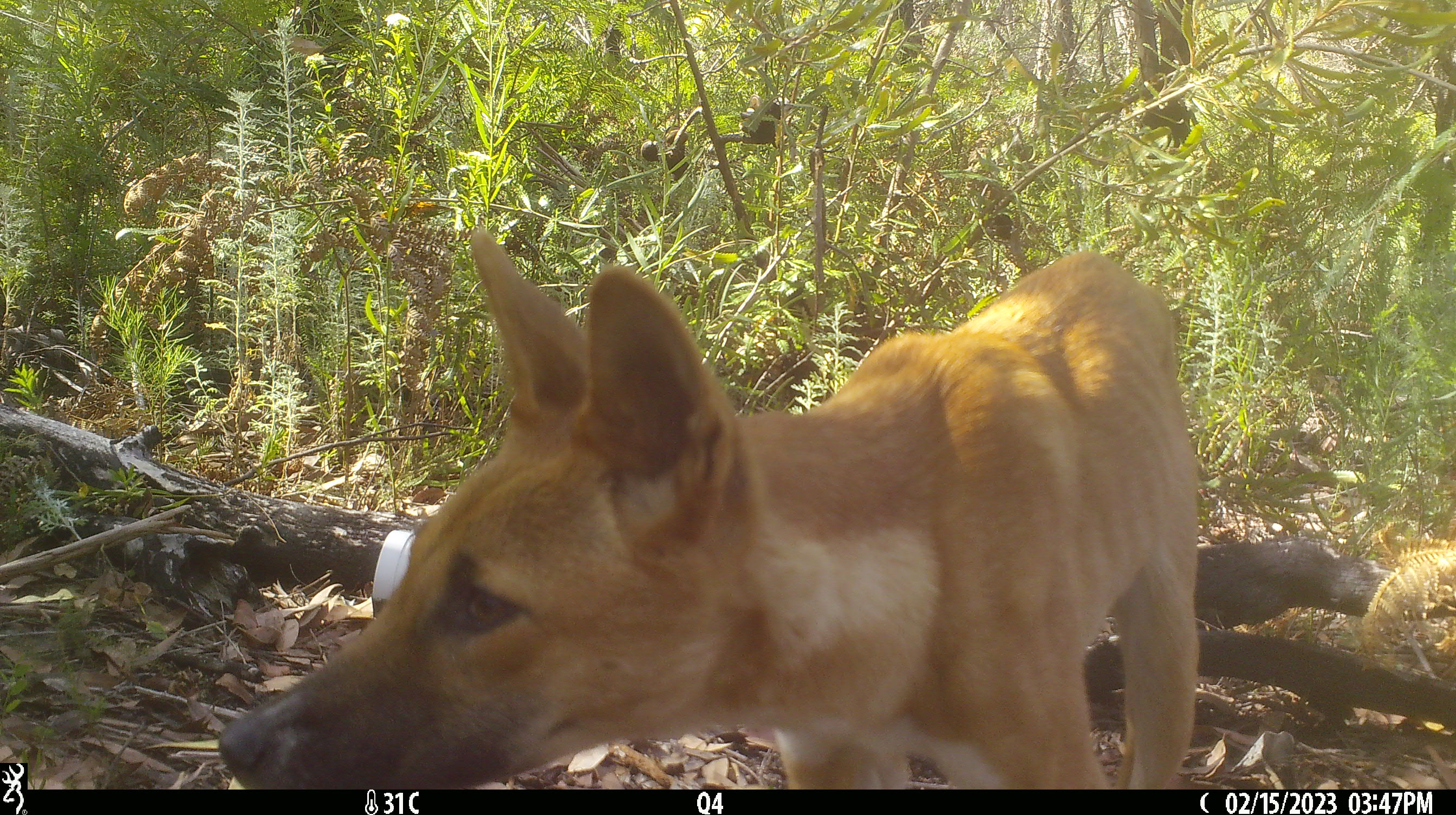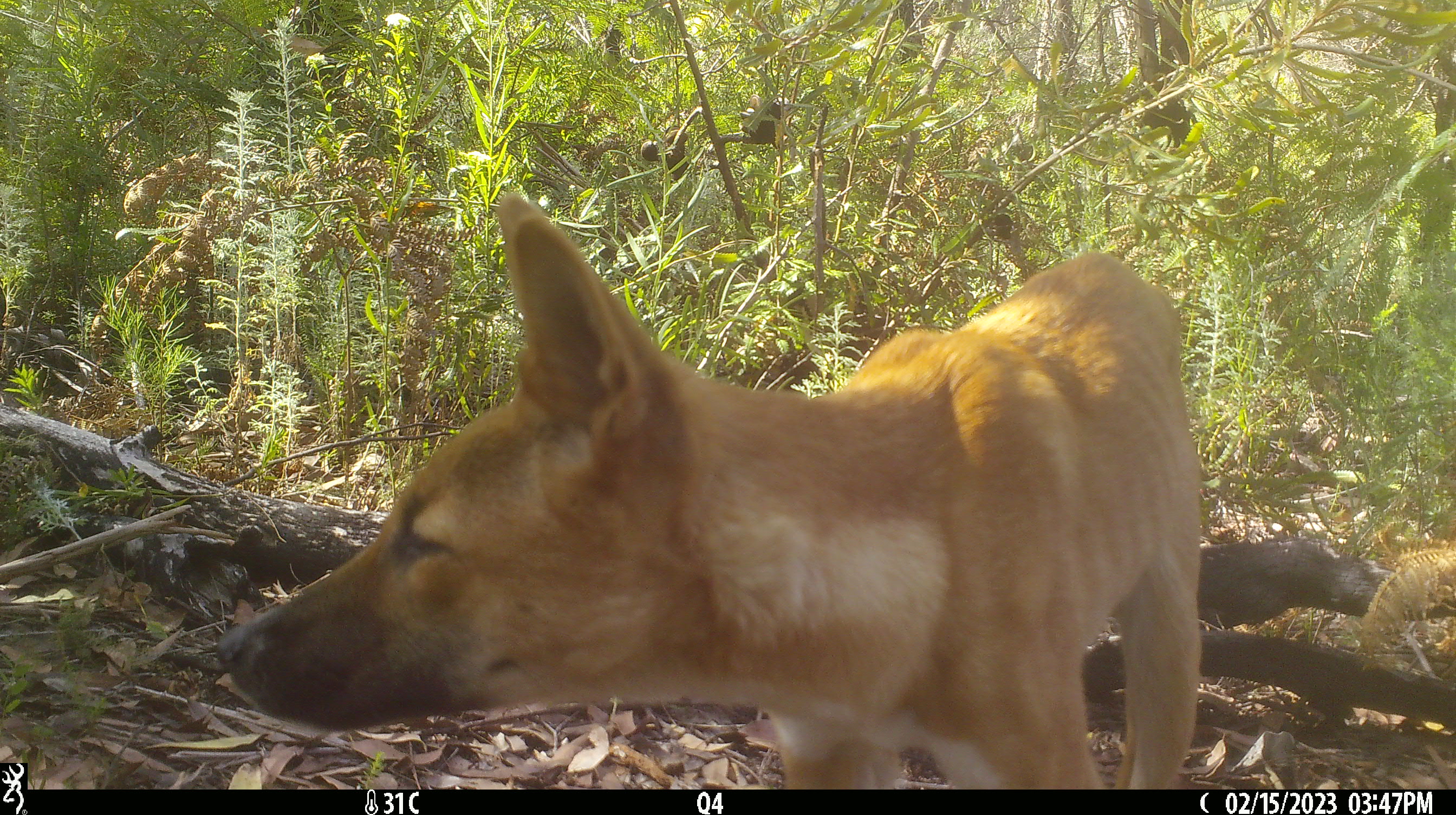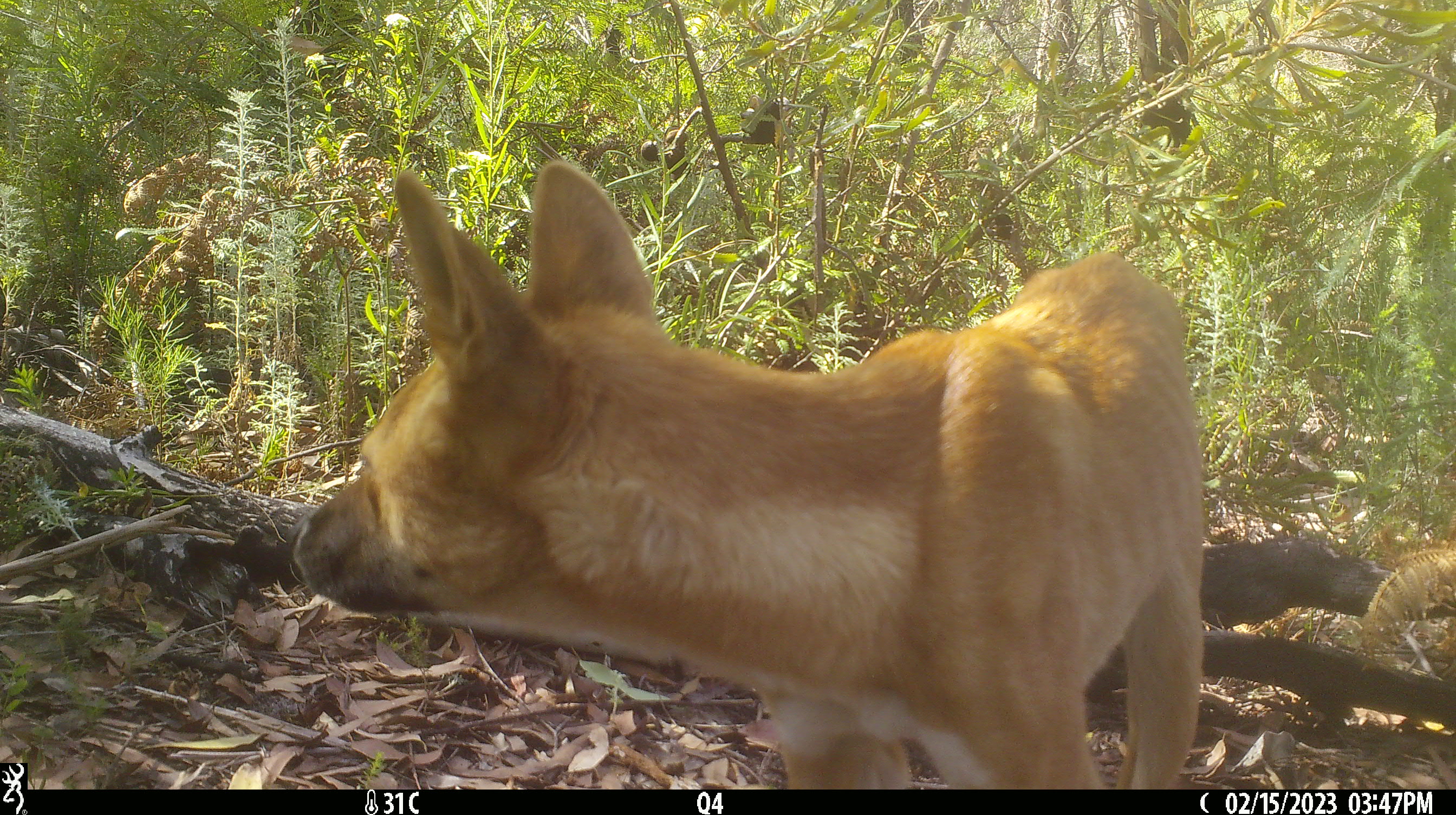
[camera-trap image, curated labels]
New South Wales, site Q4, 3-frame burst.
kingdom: Animalia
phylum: Chordata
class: Mammalia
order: Carnivora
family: Canidae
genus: Canis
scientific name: Canis familiaris dingo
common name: dingo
Dingo (Canis familiaris dingo).